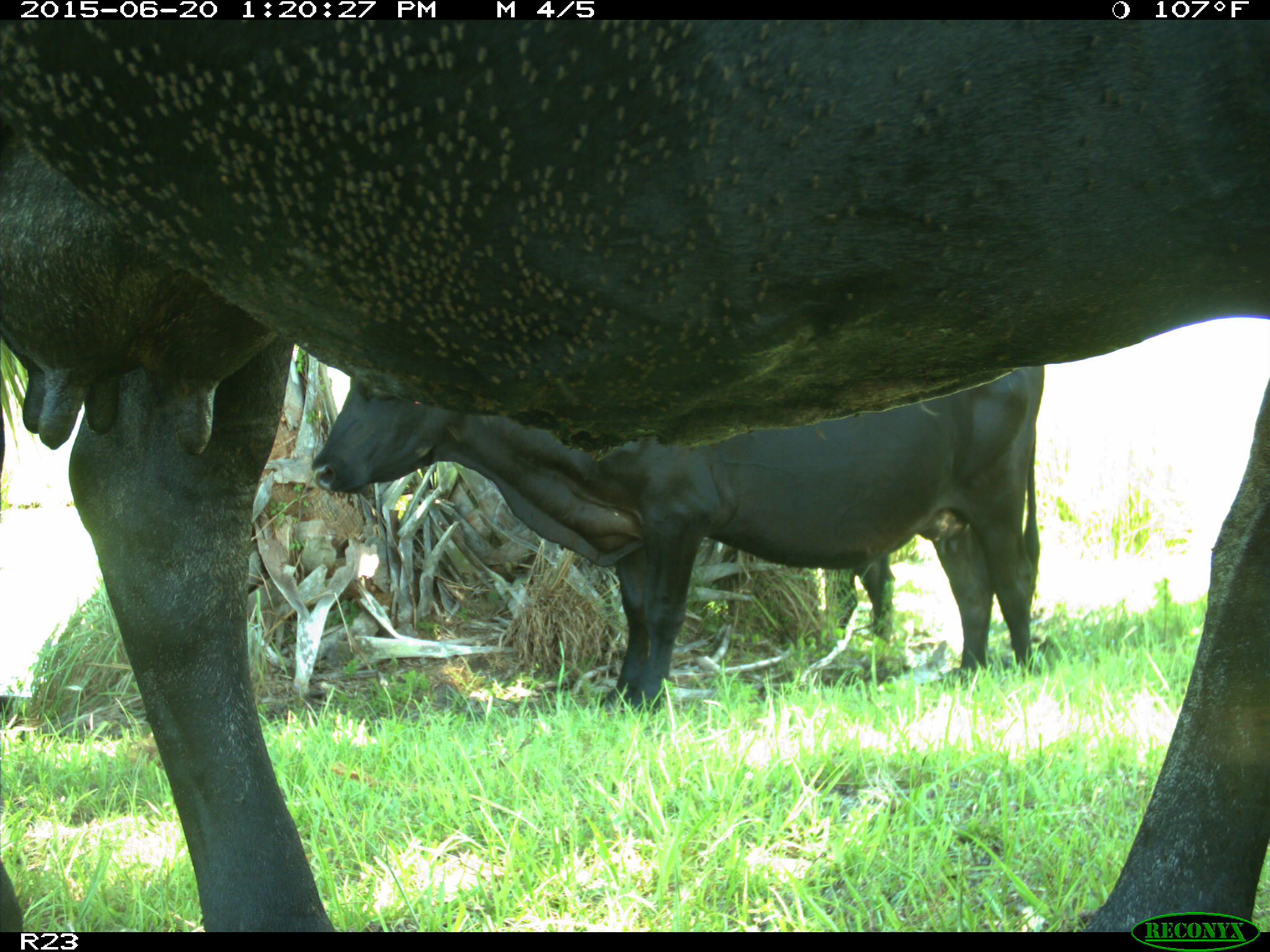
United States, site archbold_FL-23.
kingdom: Animalia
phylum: Chordata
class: Mammalia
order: Artiodactyla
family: Bovidae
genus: Bos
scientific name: Bos taurus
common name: domestic cow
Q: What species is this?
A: Bos taurus (domestic cow).